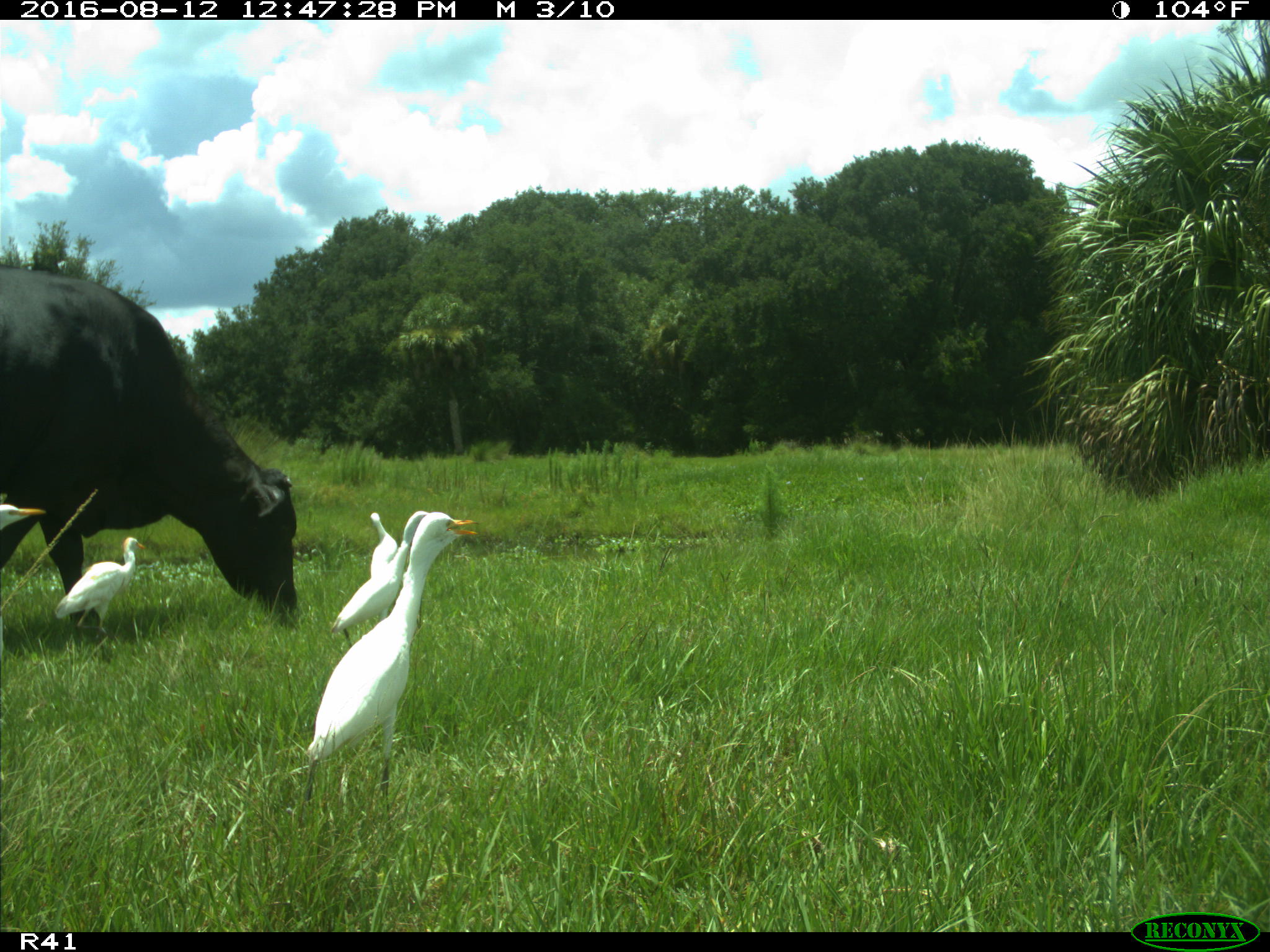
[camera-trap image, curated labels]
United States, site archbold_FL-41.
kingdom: Animalia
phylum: Chordata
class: Mammalia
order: Artiodactyla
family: Bovidae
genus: Bos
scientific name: Bos taurus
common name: domestic cow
Bos taurus (domestic cow).